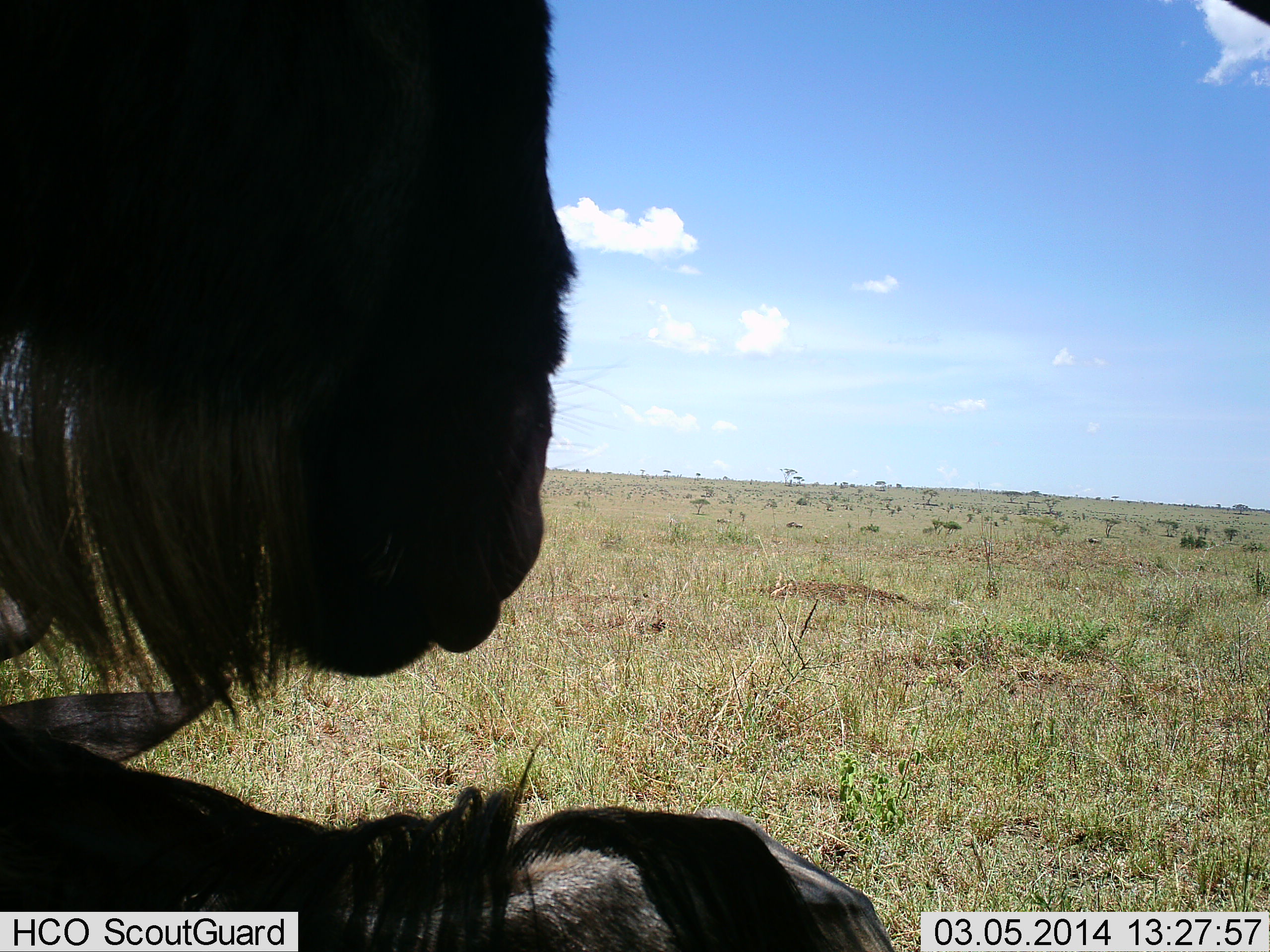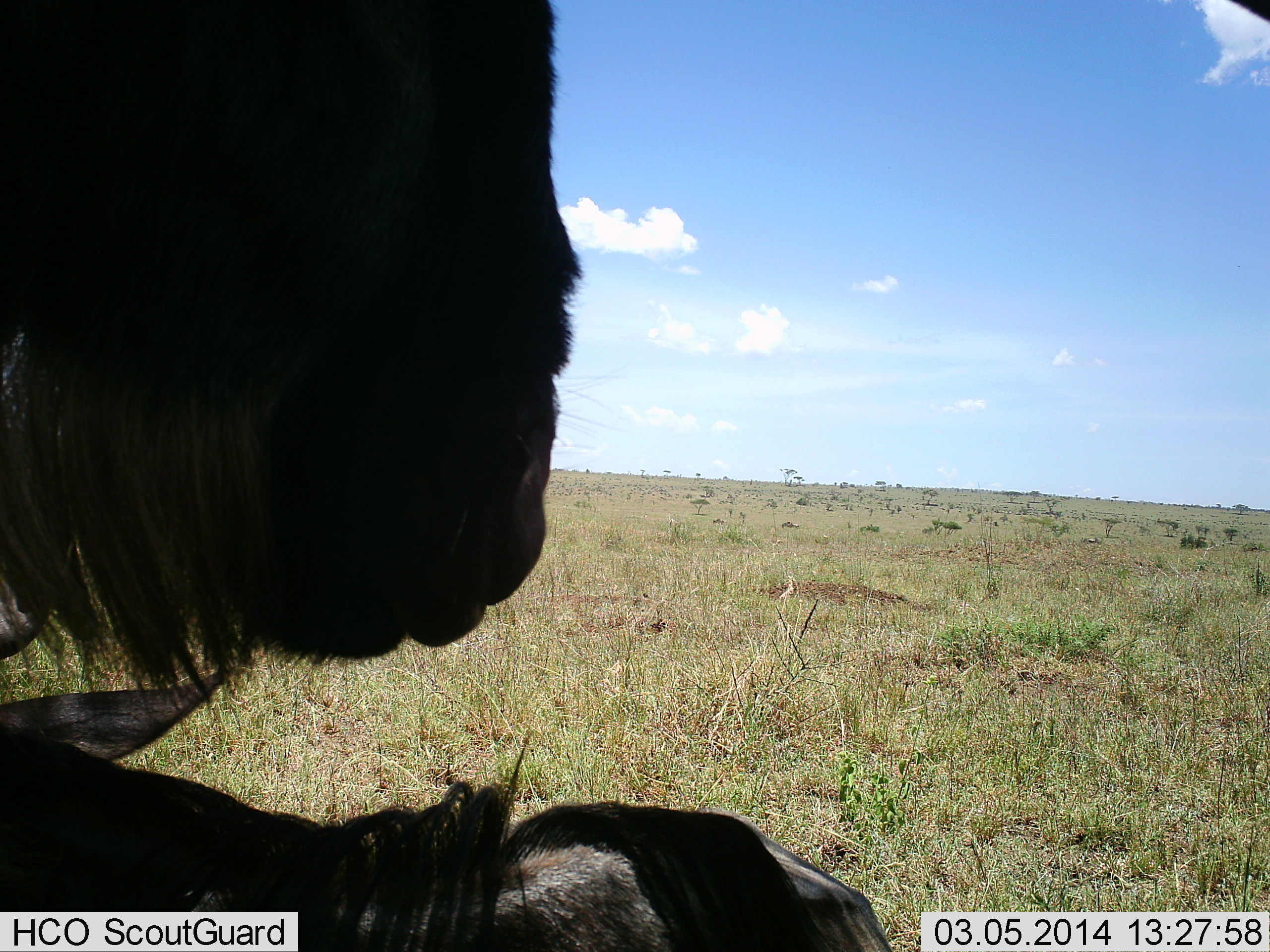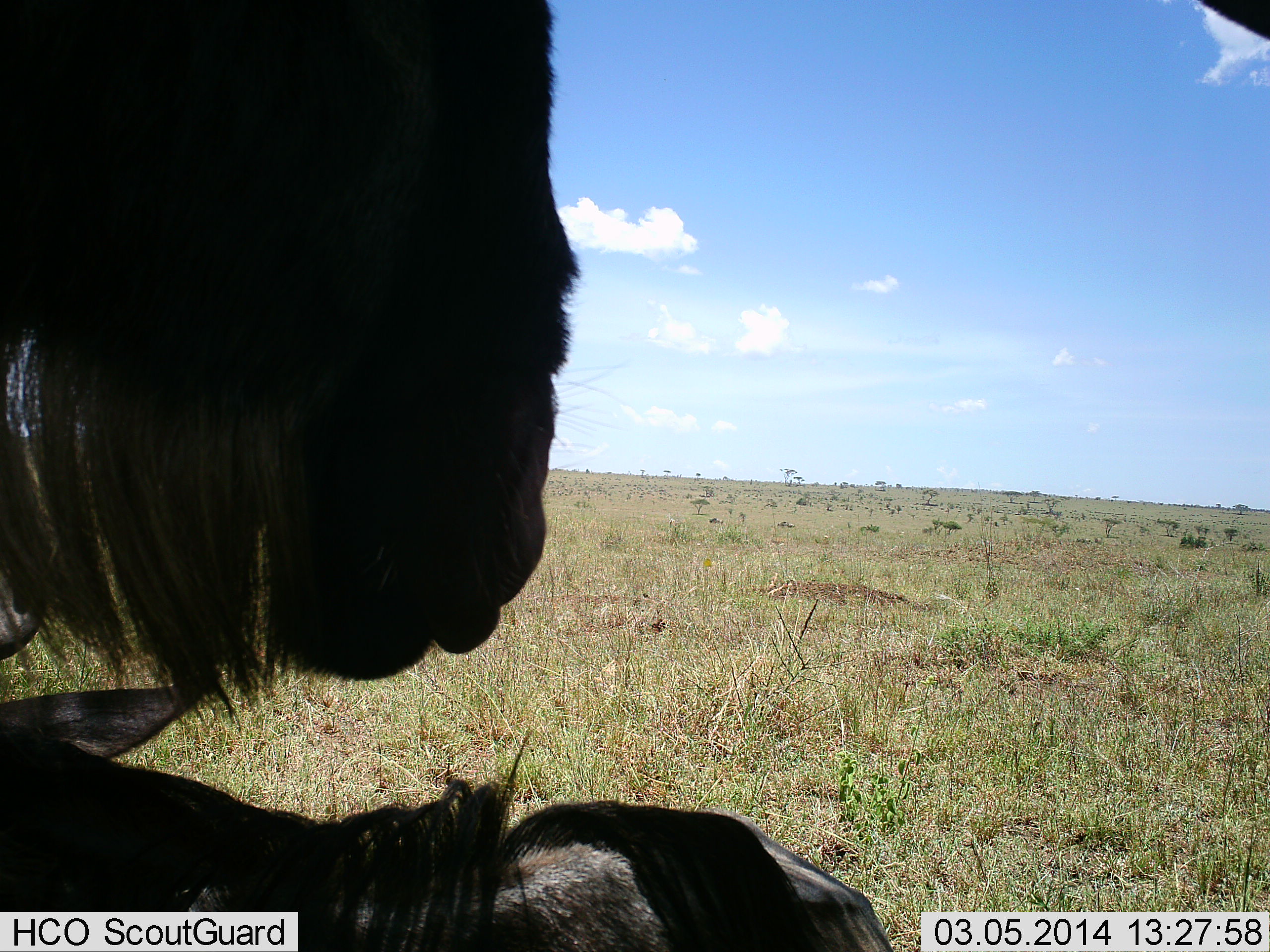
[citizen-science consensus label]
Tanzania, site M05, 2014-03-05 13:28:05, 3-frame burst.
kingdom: Animalia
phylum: Chordata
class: Mammalia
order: Artiodactyla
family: Bovidae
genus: Connochaetes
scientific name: Connochaetes taurinus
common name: blue wildebeest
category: wildebeest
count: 2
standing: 50%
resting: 90%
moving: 10%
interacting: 0%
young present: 0%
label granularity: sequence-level